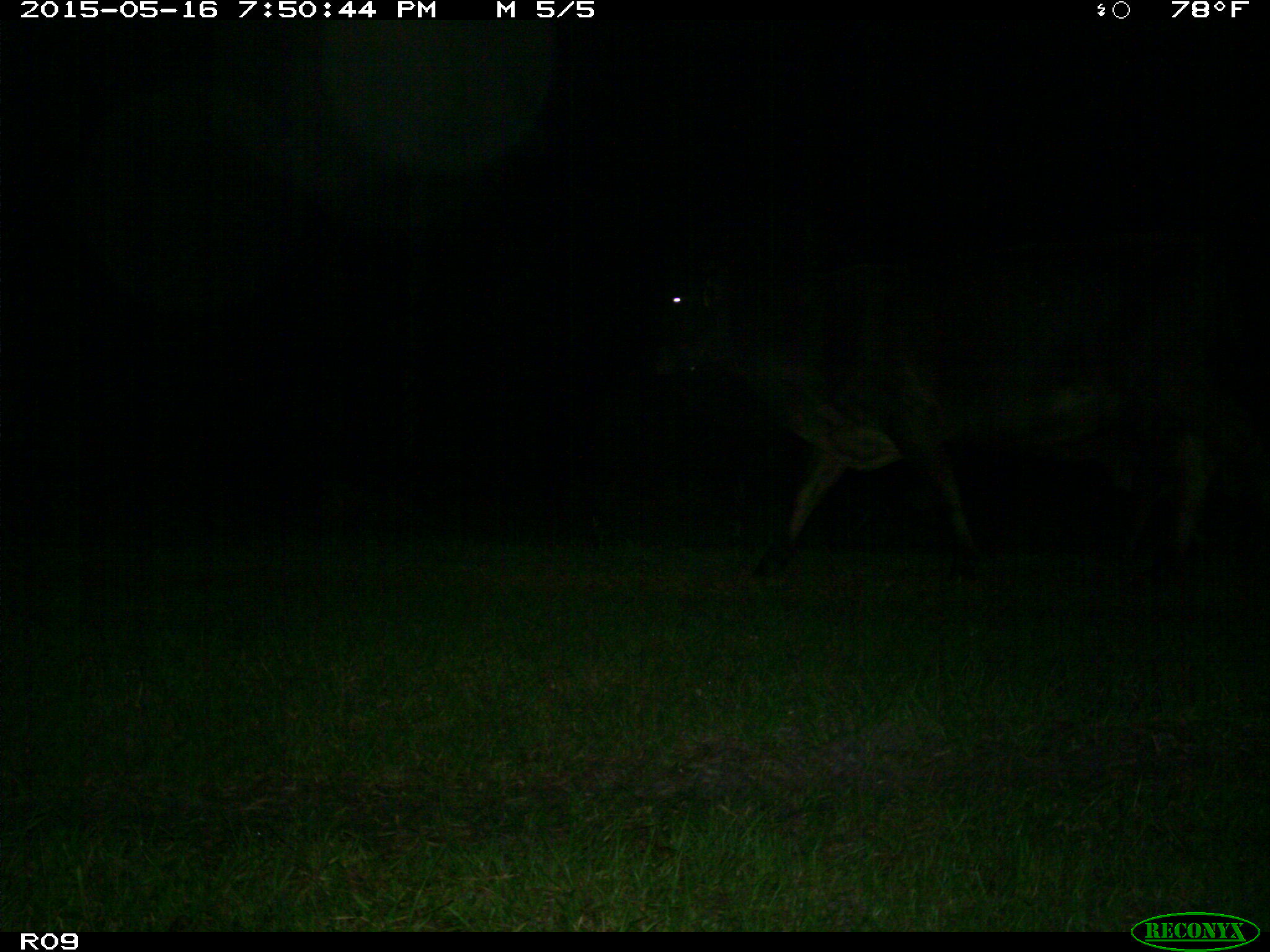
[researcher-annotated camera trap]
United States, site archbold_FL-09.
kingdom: Animalia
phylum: Chordata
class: Mammalia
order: Artiodactyla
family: Bovidae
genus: Bos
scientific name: Bos taurus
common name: domestic cow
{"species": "Bos taurus (domestic cow)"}